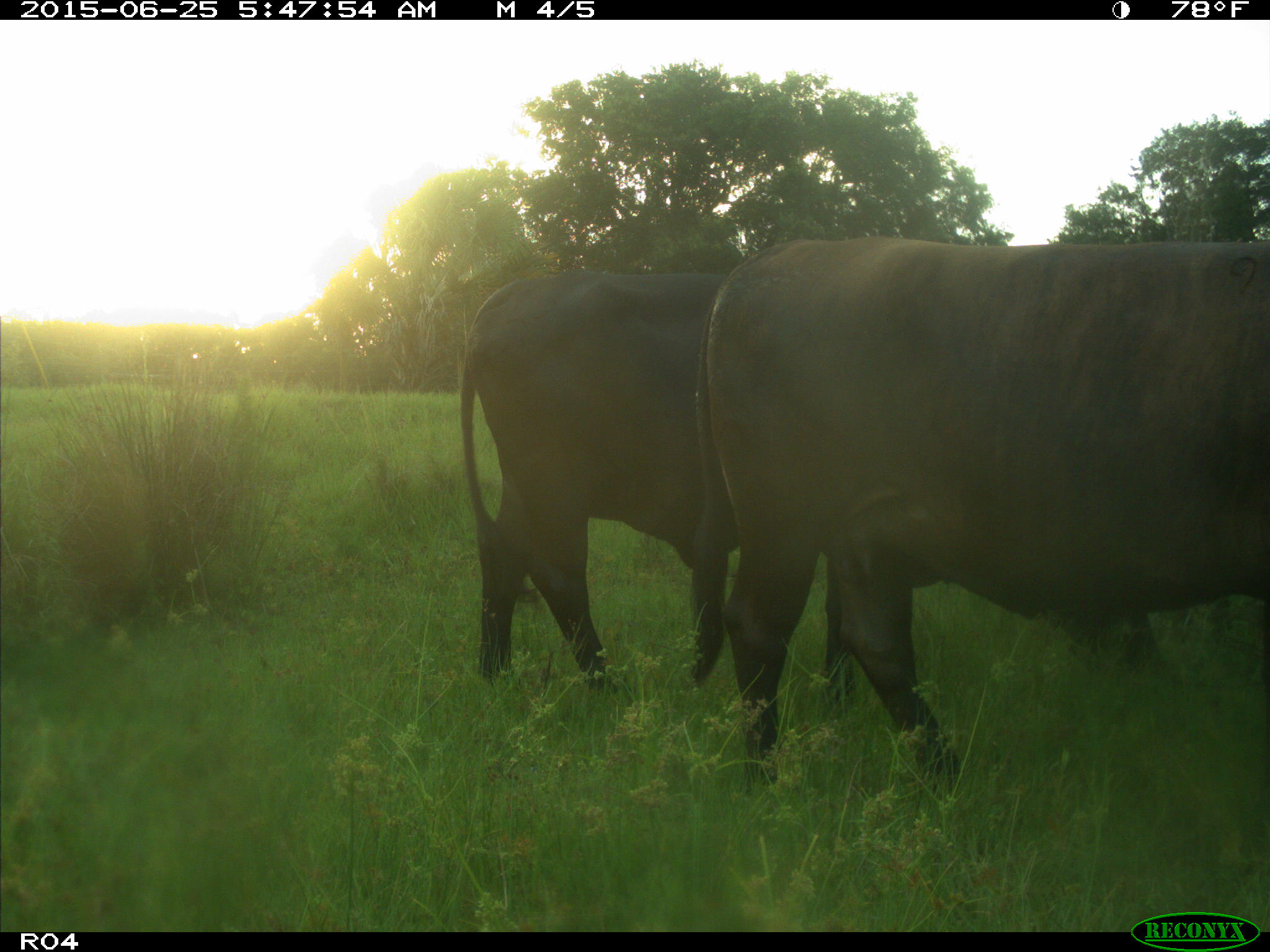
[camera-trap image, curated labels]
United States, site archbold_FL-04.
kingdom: Animalia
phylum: Chordata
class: Mammalia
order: Artiodactyla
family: Bovidae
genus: Bos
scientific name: Bos taurus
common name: domestic cow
Bos taurus (domestic cow).